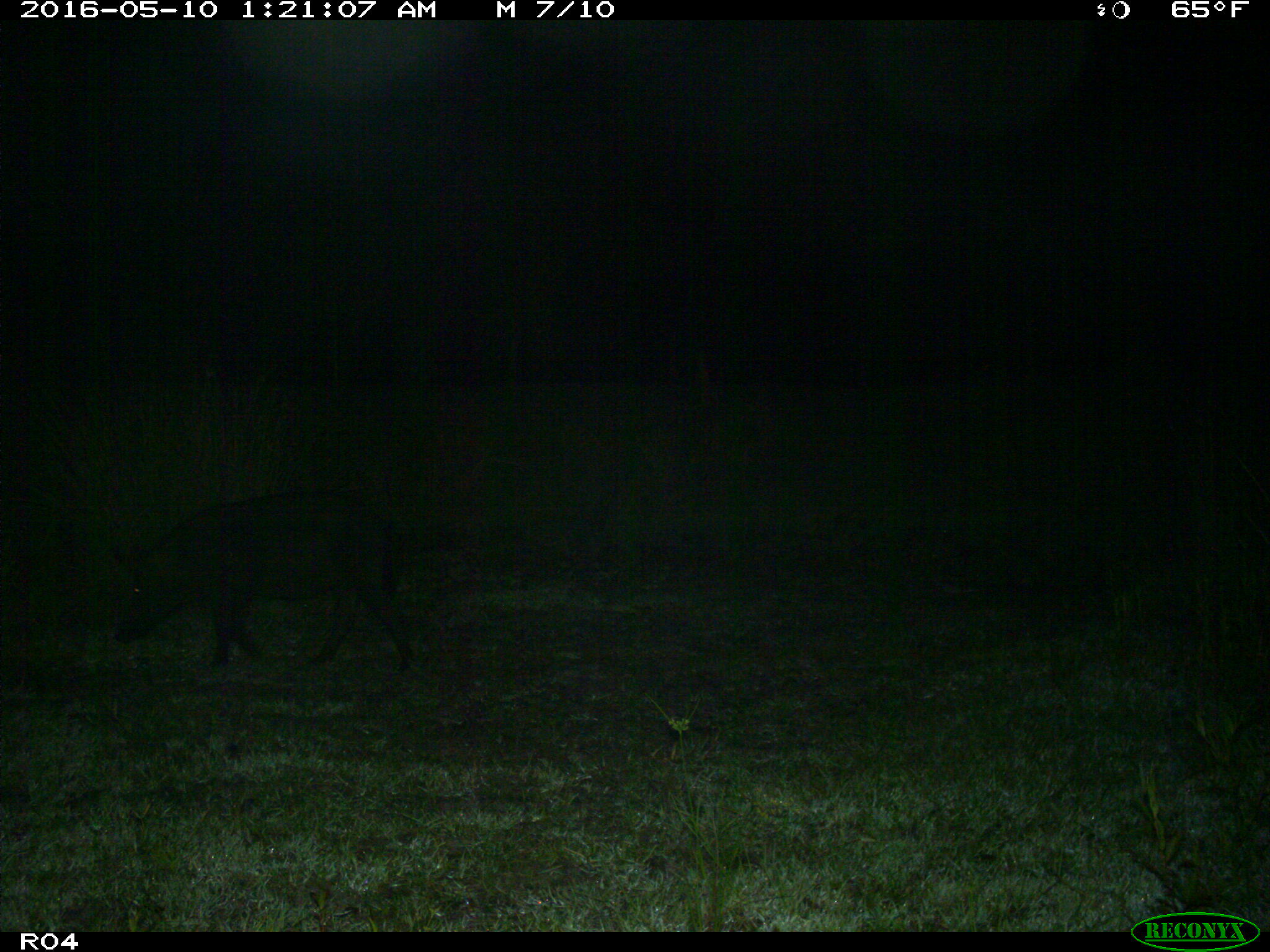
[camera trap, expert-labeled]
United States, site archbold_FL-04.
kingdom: Animalia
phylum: Chordata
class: Mammalia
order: Artiodactyla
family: Suidae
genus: Sus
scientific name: Sus scrofa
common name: wild boar